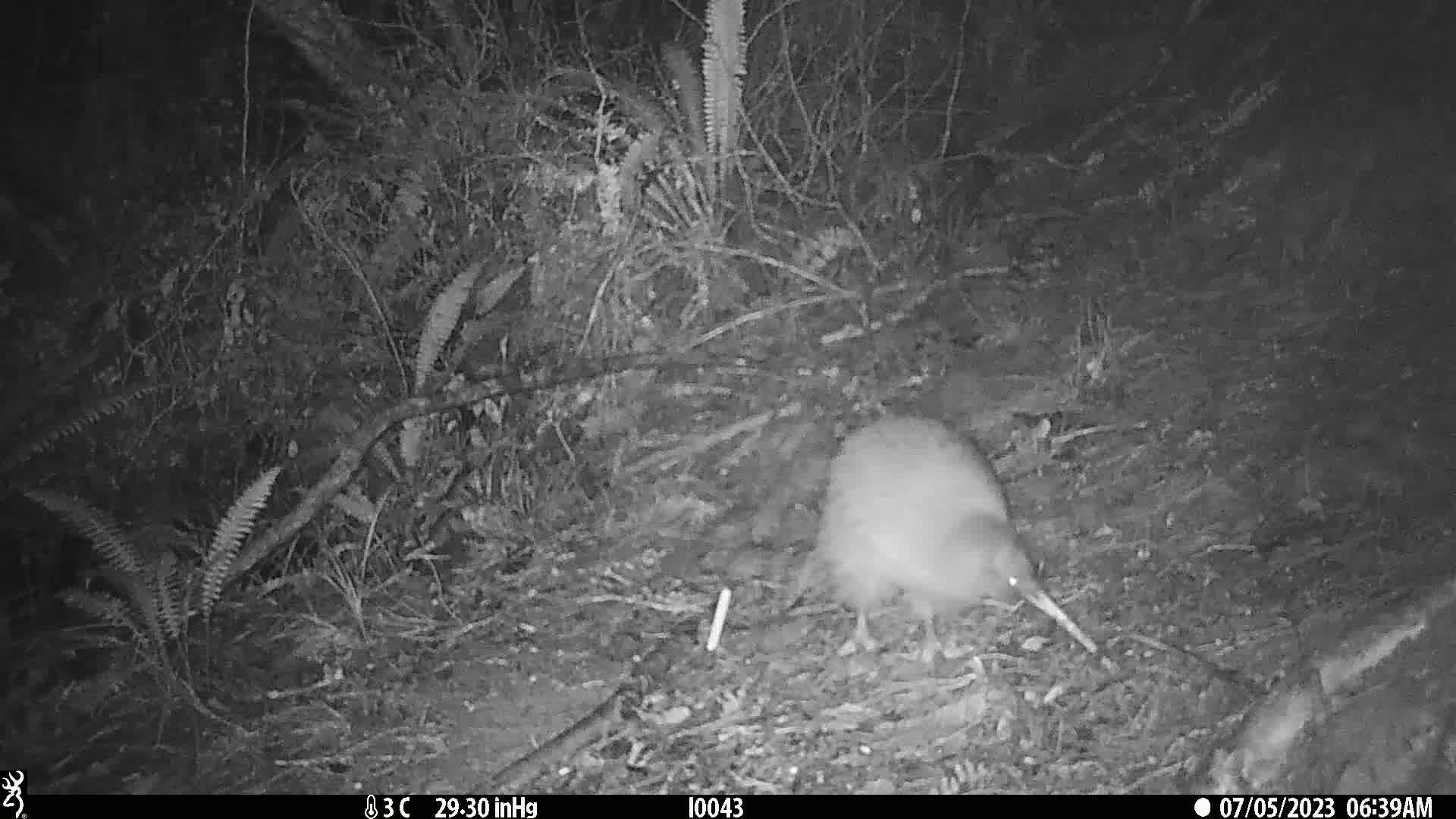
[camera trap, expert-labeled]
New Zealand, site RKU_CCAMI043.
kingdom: Animalia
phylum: Chordata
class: Aves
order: Apterygiformes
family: Apterygidae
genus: Apteryx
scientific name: Apteryx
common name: kiwi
Kiwi (Apteryx).